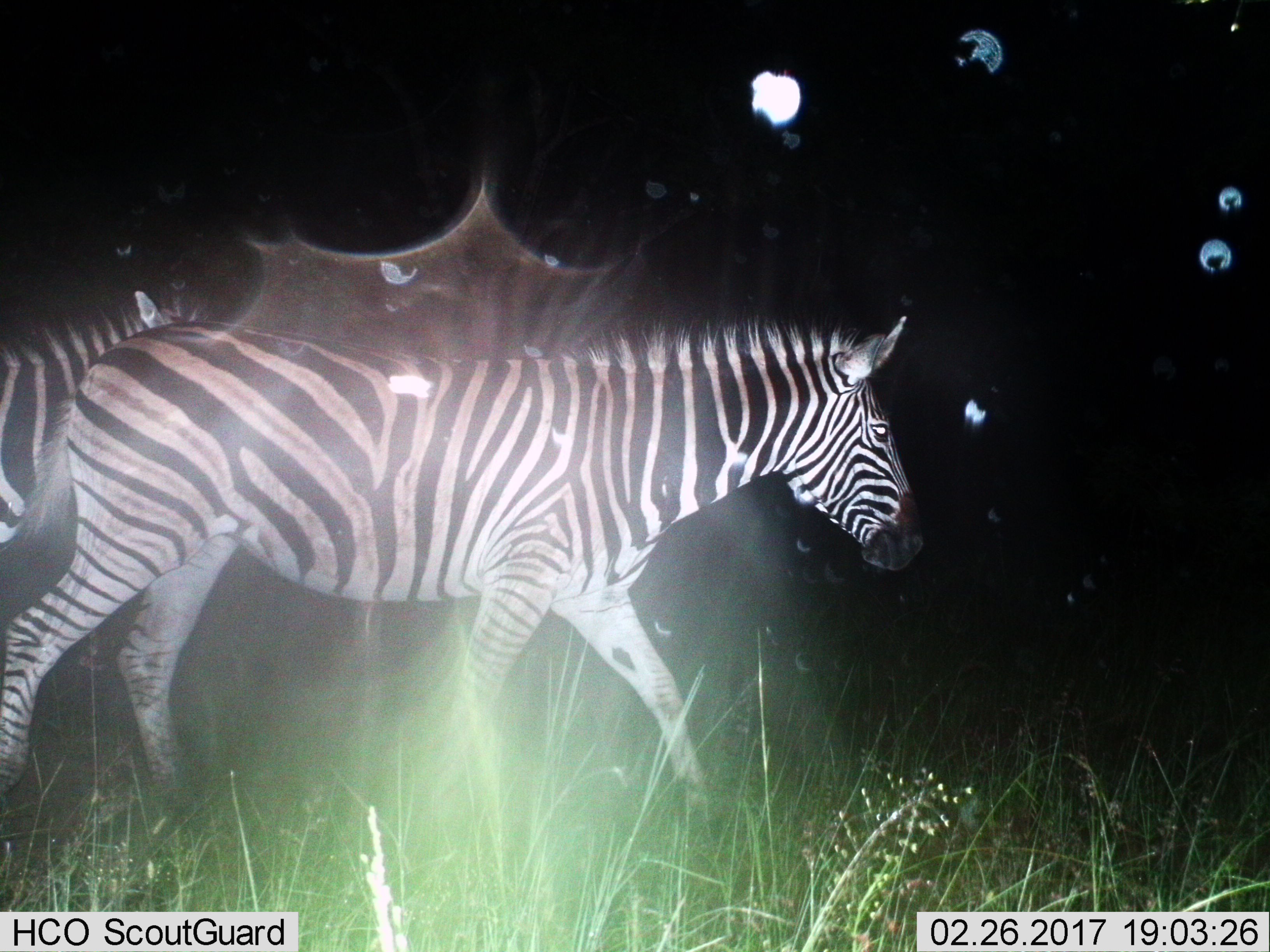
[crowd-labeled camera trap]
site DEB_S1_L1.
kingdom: Animalia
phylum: Chordata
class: Mammalia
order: Perissodactyla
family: Equidae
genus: Equus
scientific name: Equus quagga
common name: plains zebra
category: zebraplains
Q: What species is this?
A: Zebraplains (plains zebra) (Equus quagga).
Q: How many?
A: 2.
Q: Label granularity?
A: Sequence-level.